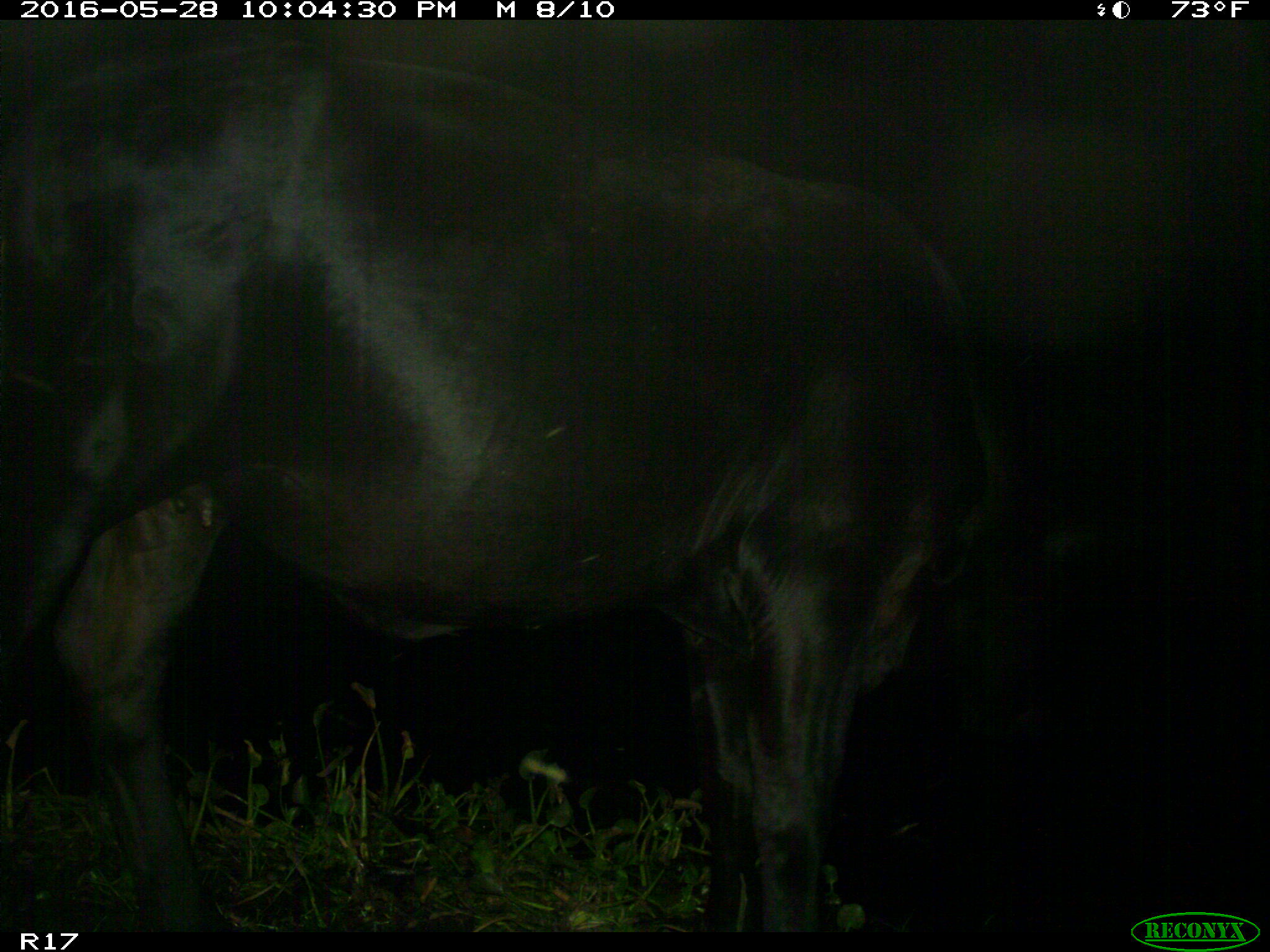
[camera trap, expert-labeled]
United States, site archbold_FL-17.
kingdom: Animalia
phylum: Chordata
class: Mammalia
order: Artiodactyla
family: Bovidae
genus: Bos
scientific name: Bos taurus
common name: domestic cow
Bos taurus (domestic cow).